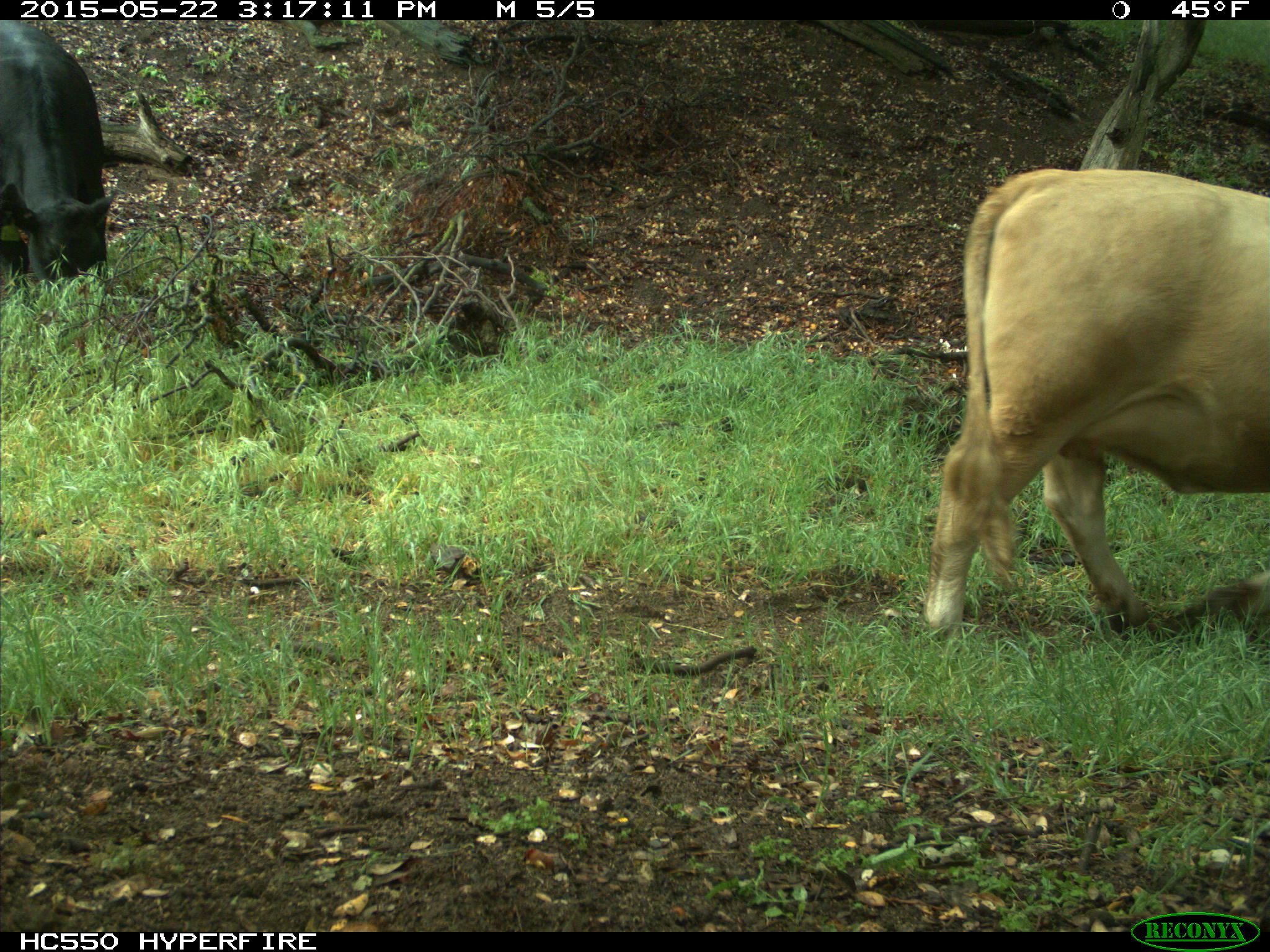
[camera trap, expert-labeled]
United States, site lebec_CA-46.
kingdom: Animalia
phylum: Chordata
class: Mammalia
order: Artiodactyla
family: Bovidae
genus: Bos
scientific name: Bos taurus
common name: domestic cow